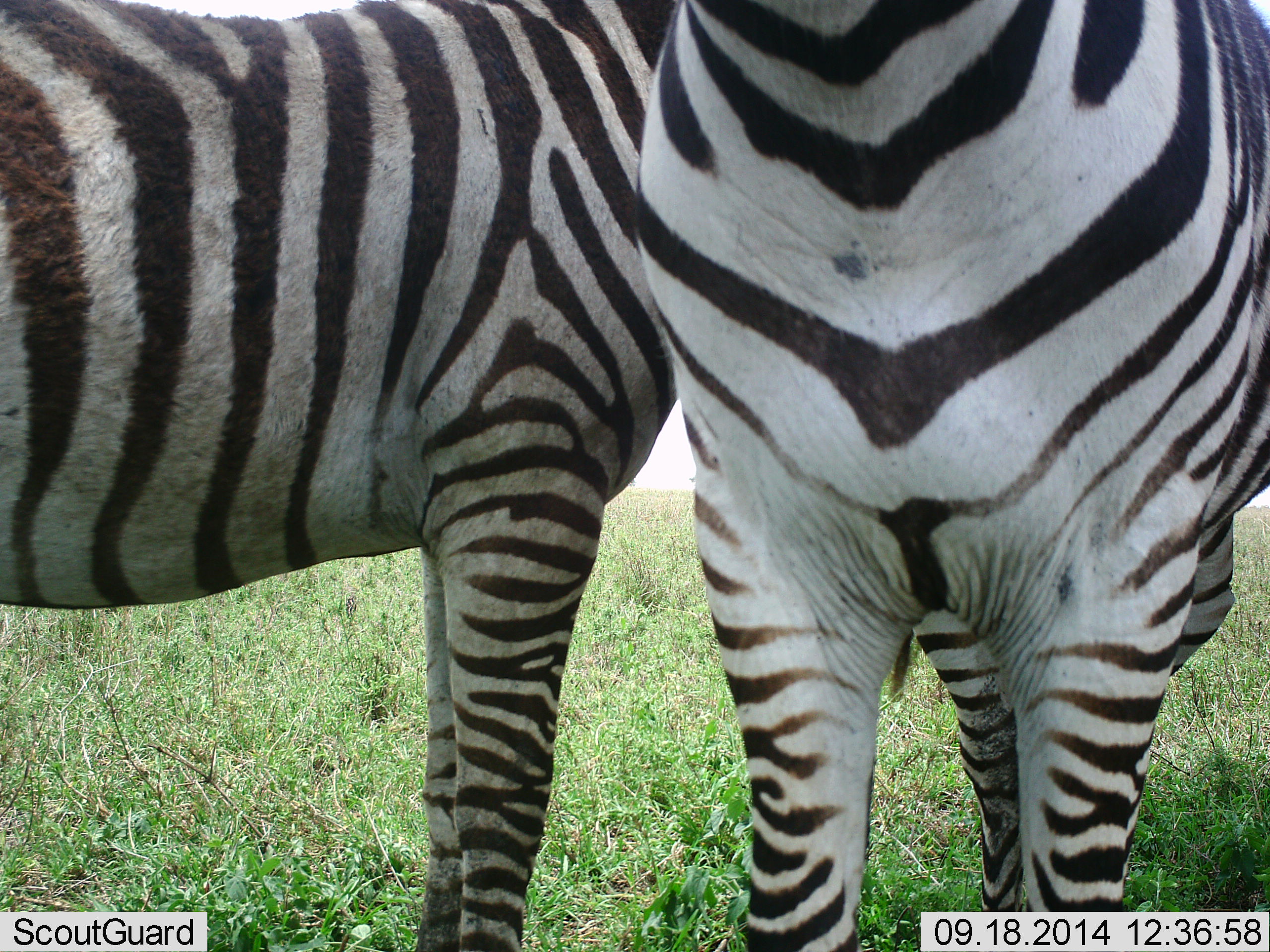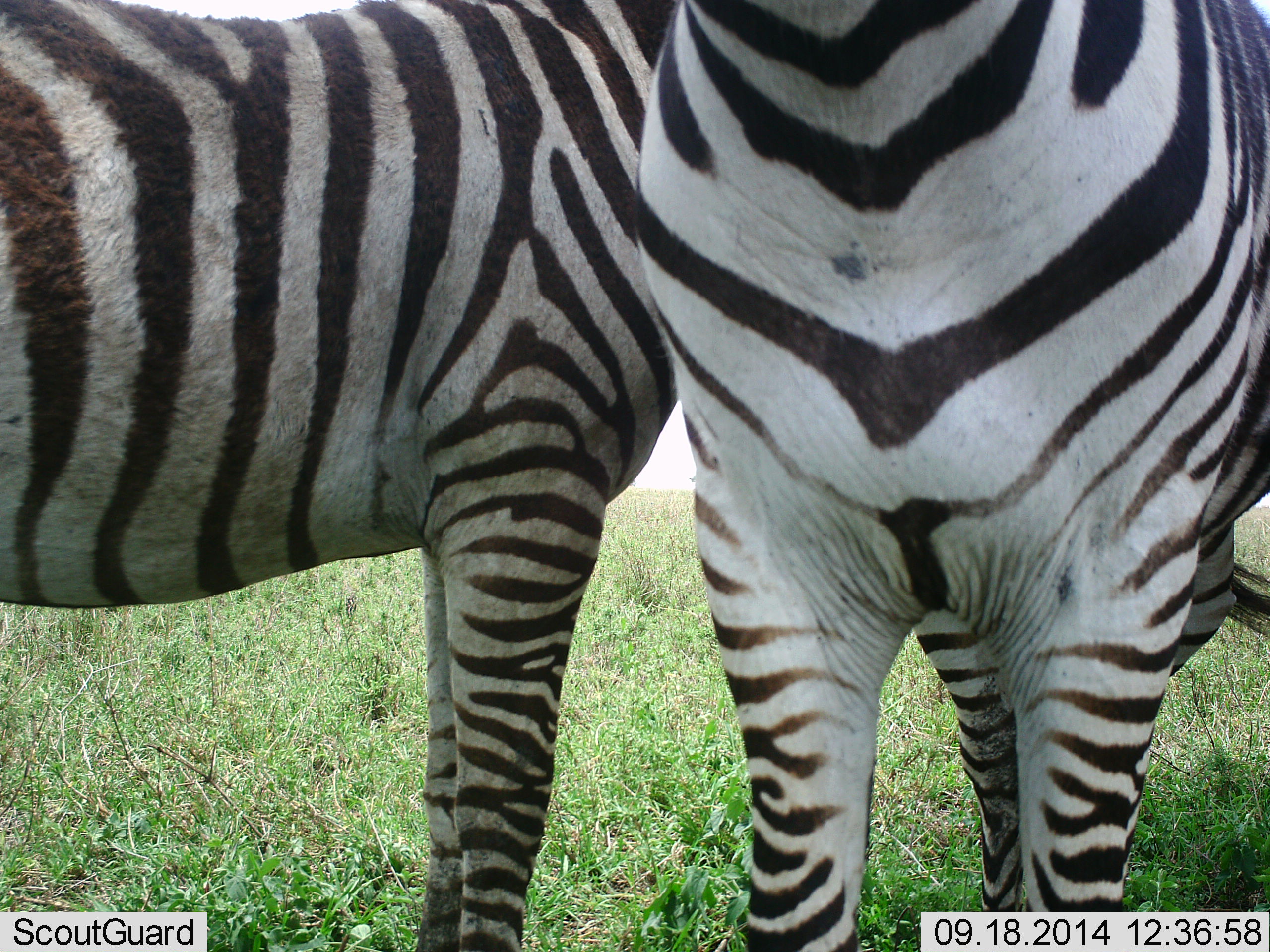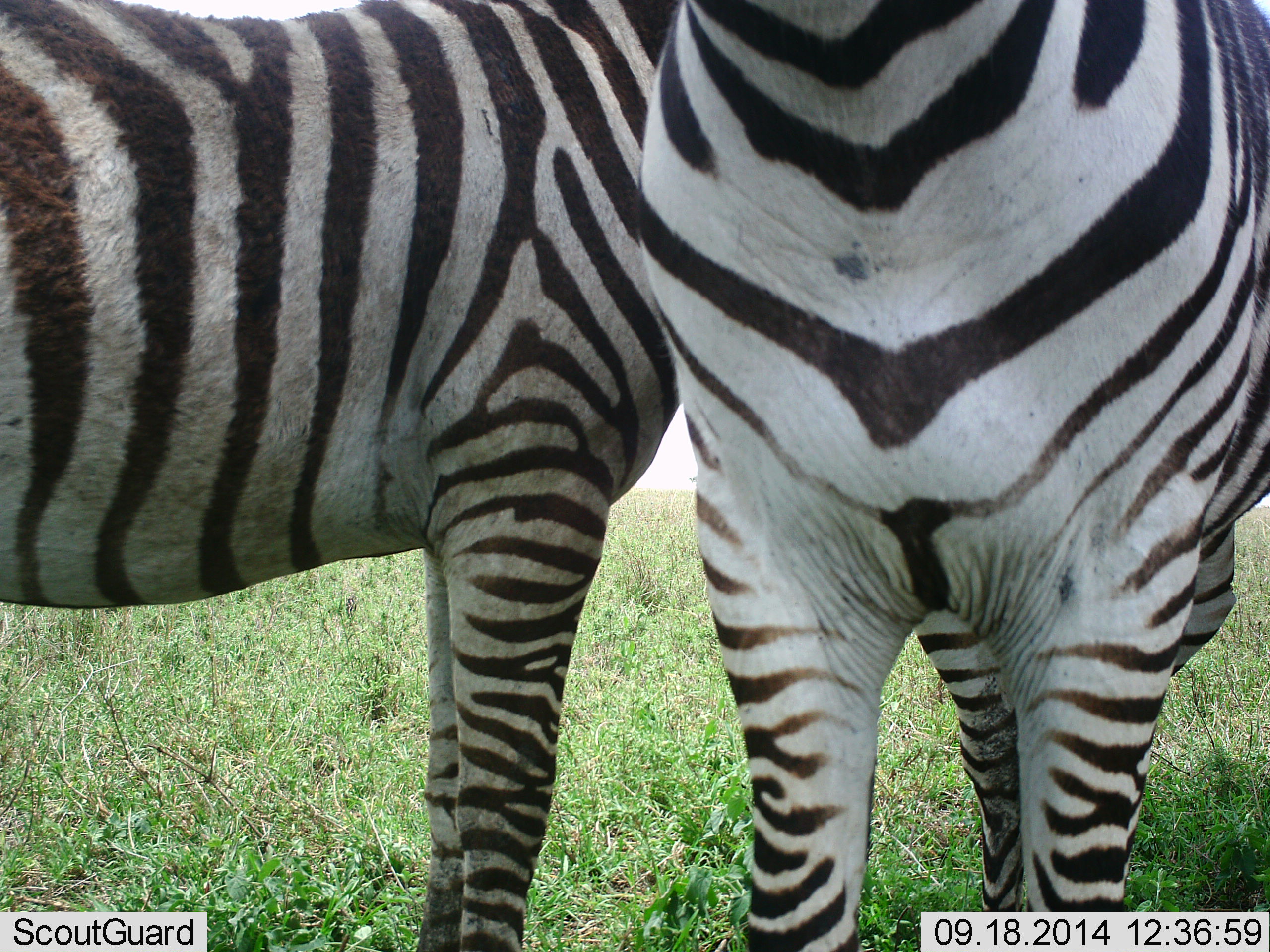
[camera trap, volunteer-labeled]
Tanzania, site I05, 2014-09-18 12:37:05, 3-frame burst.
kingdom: Animalia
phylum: Chordata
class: Mammalia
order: Perissodactyla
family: Equidae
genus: Equus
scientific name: Equus quagga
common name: plains zebra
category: zebra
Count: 2.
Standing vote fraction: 90%.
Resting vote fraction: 0%.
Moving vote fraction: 20%.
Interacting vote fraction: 10%.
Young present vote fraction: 0%.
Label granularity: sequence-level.